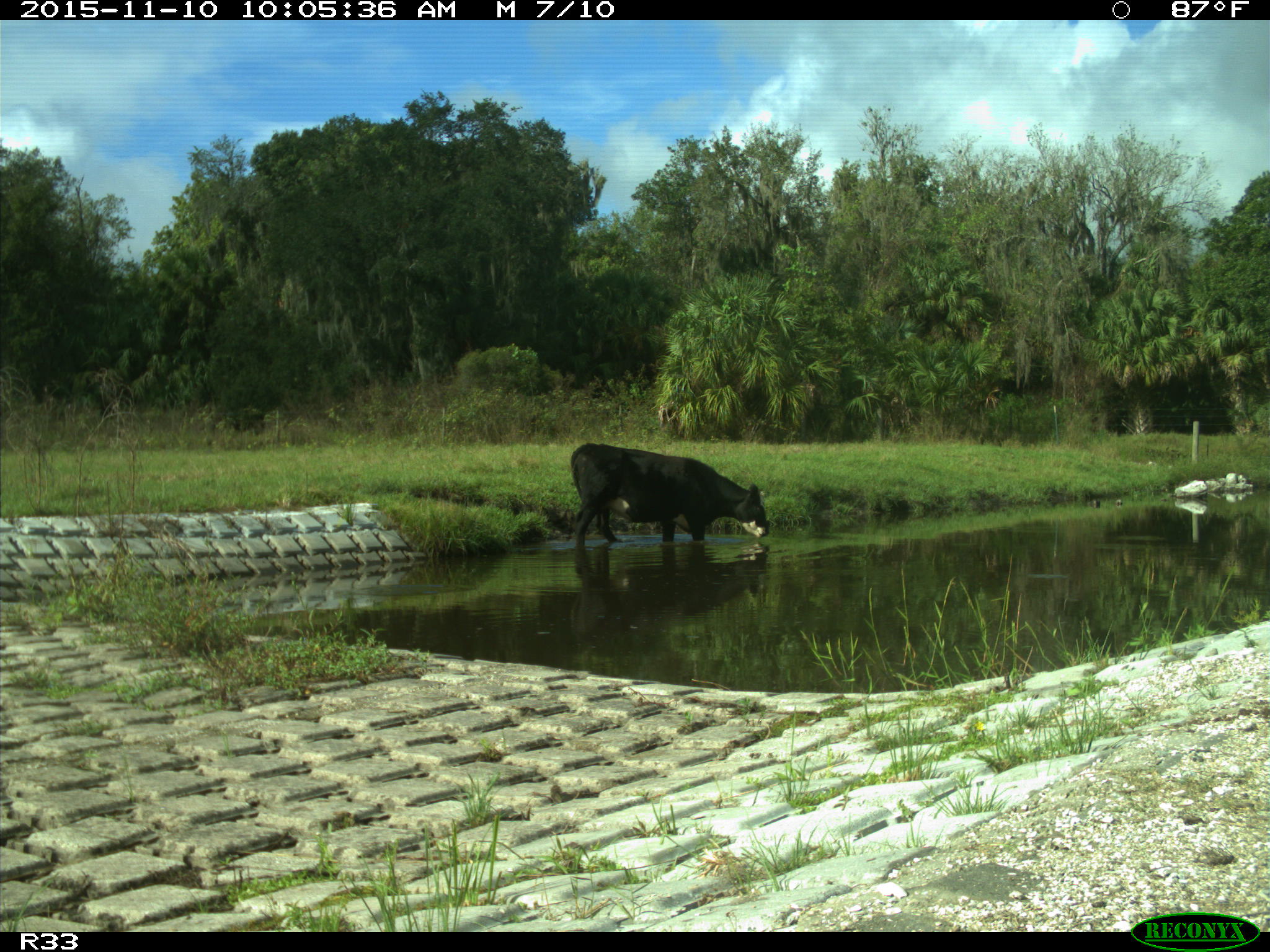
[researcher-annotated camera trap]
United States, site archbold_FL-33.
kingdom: Animalia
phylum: Chordata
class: Mammalia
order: Artiodactyla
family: Bovidae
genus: Bos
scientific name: Bos taurus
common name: domestic cow